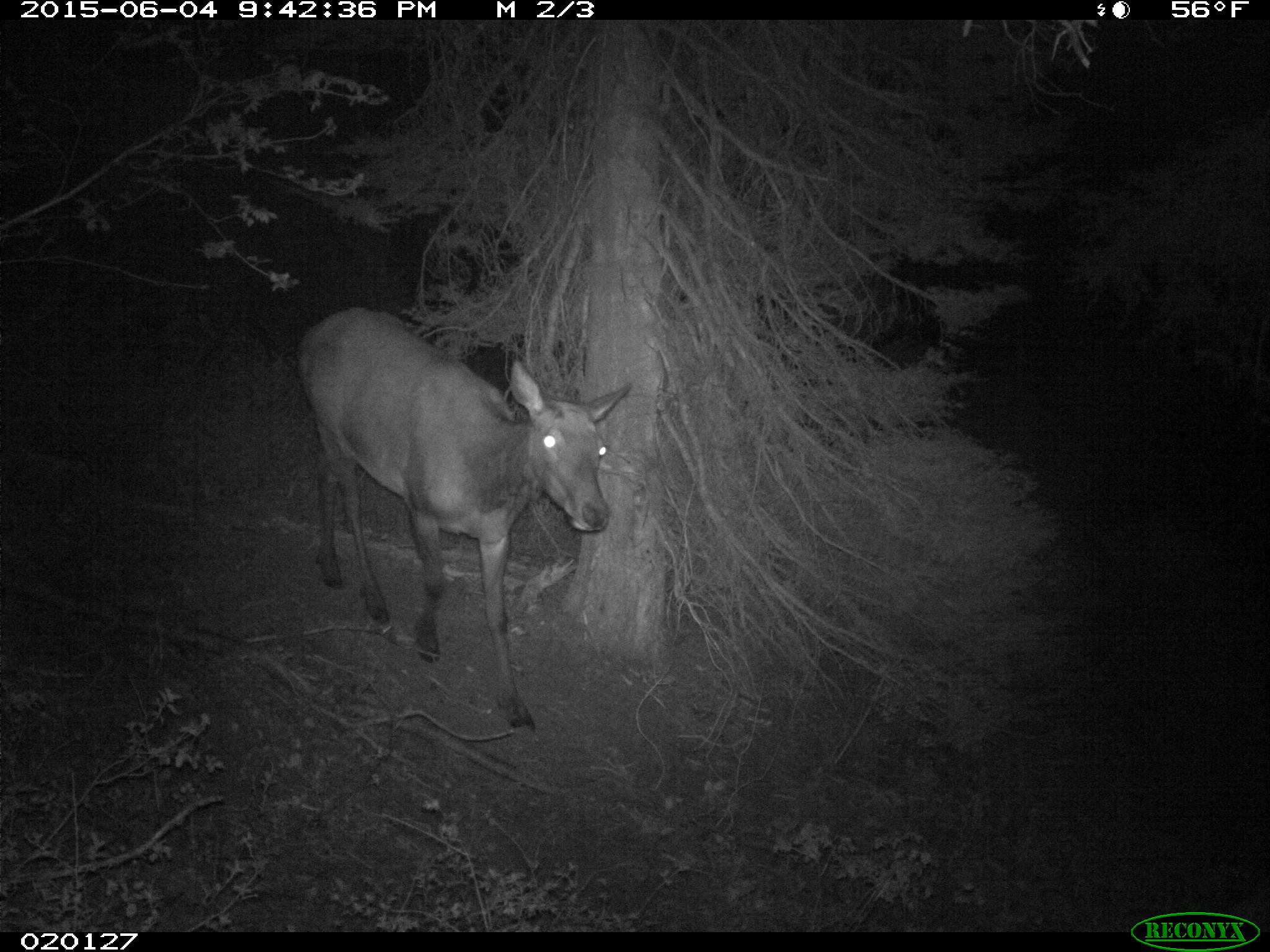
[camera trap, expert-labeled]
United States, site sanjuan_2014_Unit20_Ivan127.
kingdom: Animalia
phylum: Chordata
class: Mammalia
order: Artiodactyla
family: Cervidae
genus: Cervus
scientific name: Cervus elaphus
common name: red deer